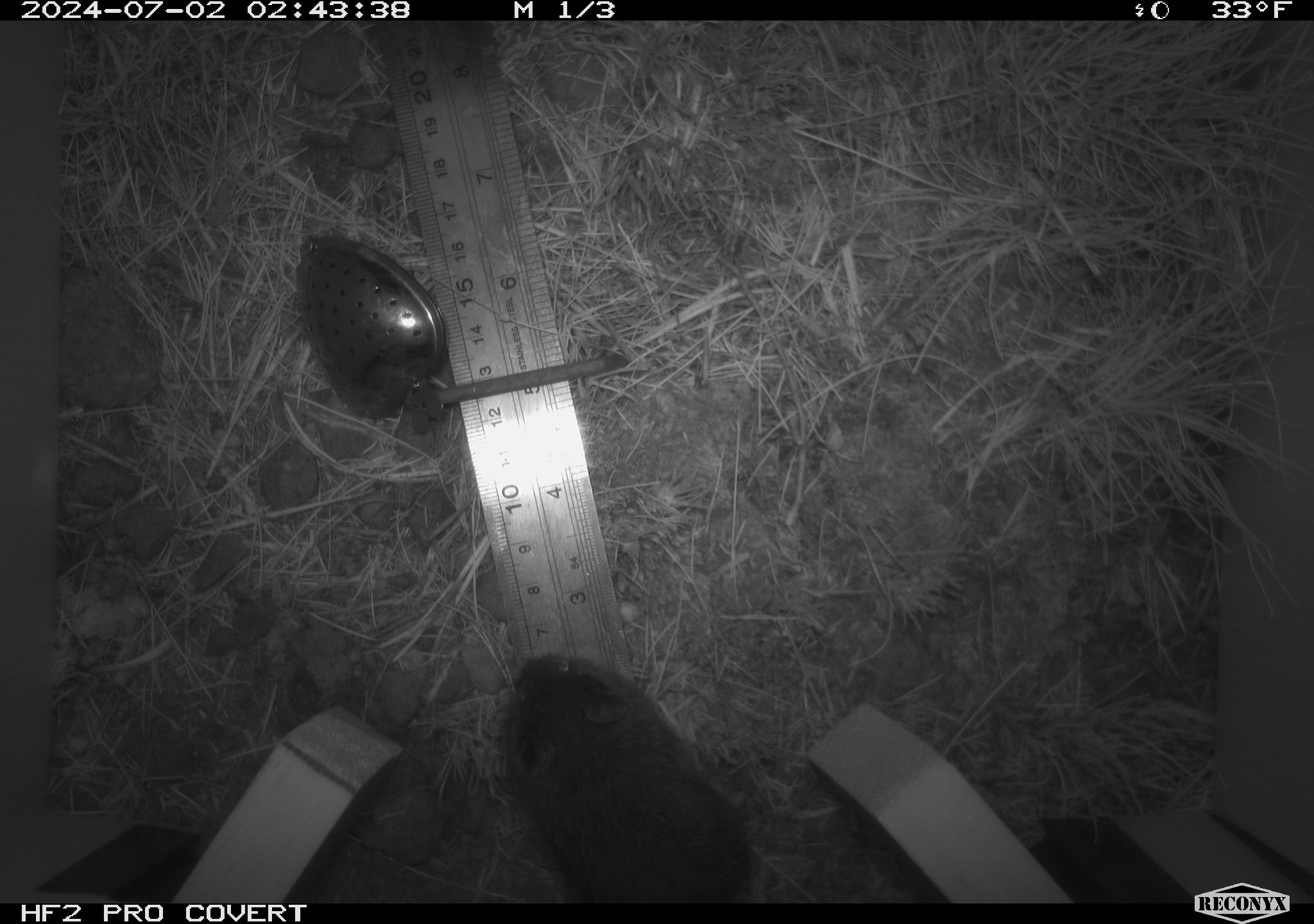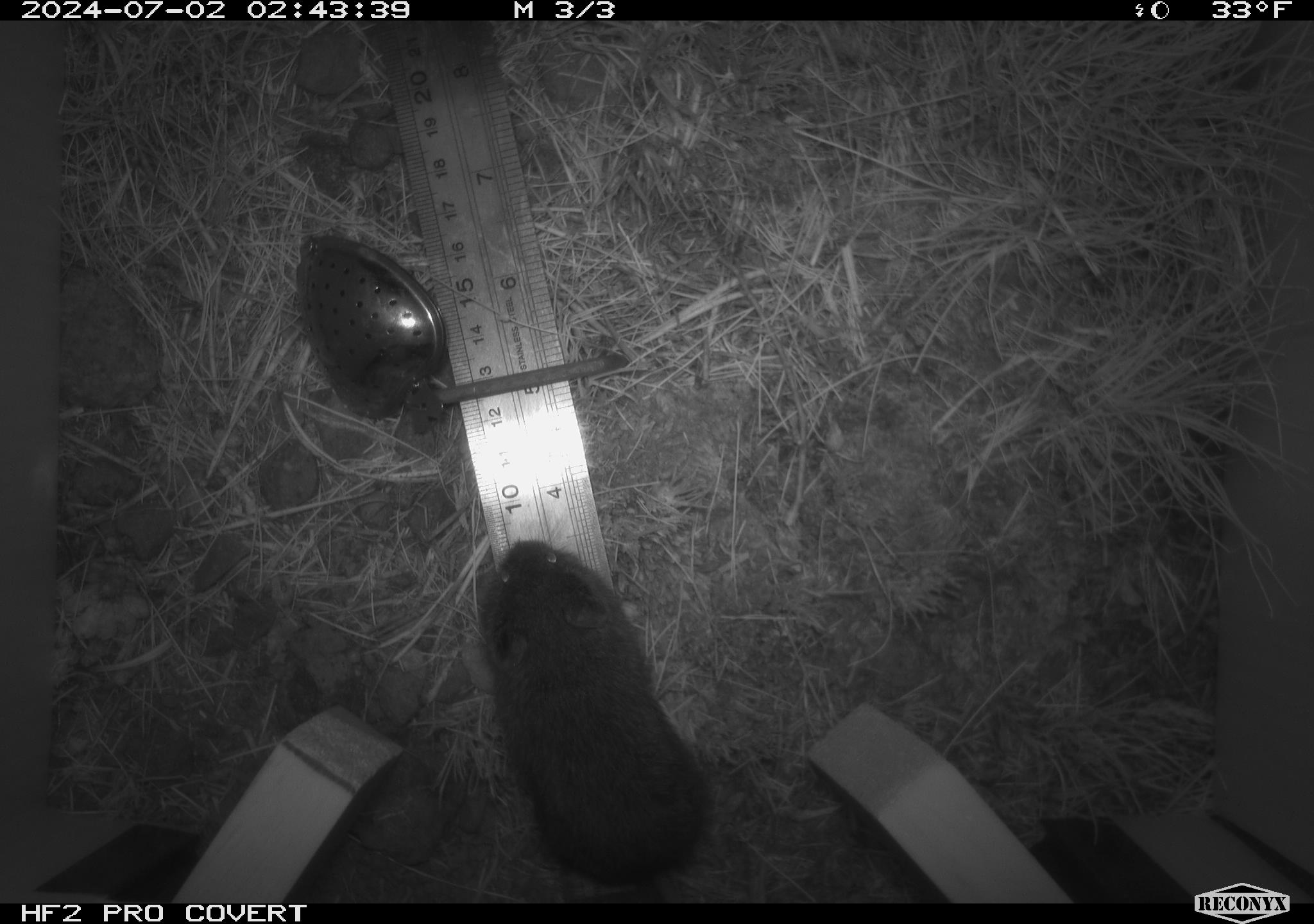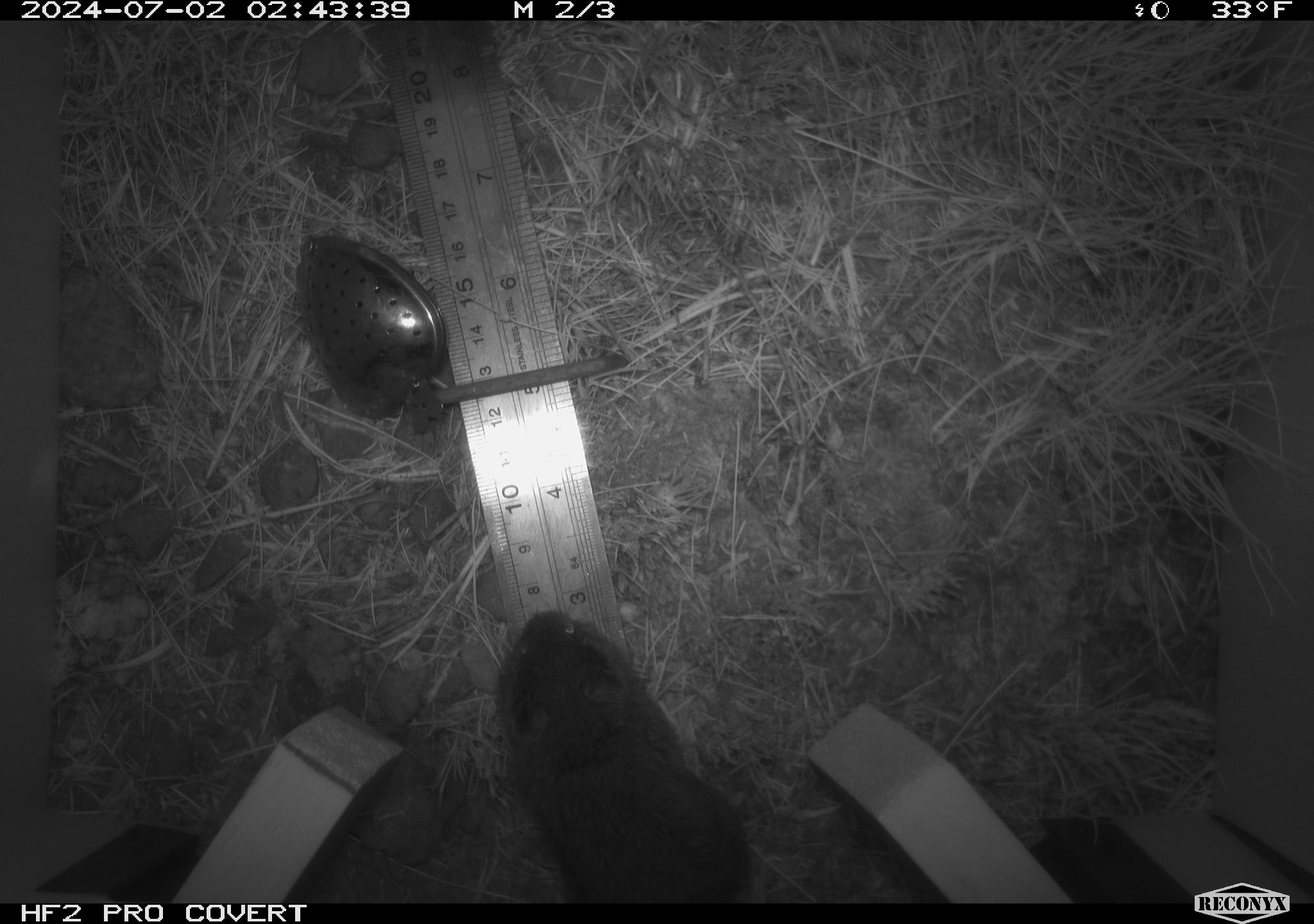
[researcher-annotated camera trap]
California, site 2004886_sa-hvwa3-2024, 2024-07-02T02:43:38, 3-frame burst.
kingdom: Animalia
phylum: Chordata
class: Mammalia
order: Rodentia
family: Cricetidae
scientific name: Arvicolinae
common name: voles, lemmings, and muskrats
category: arvicolinae subfamily